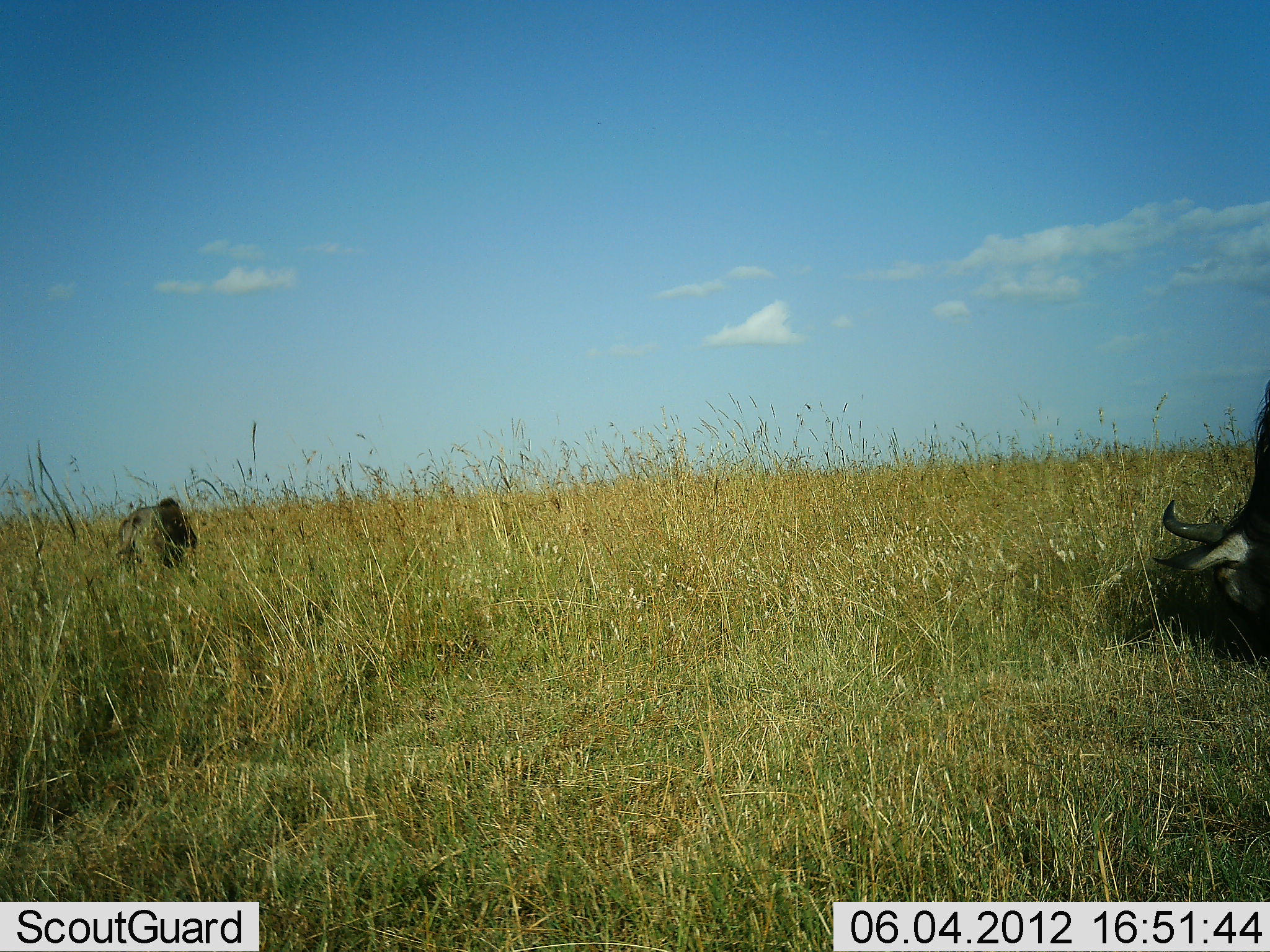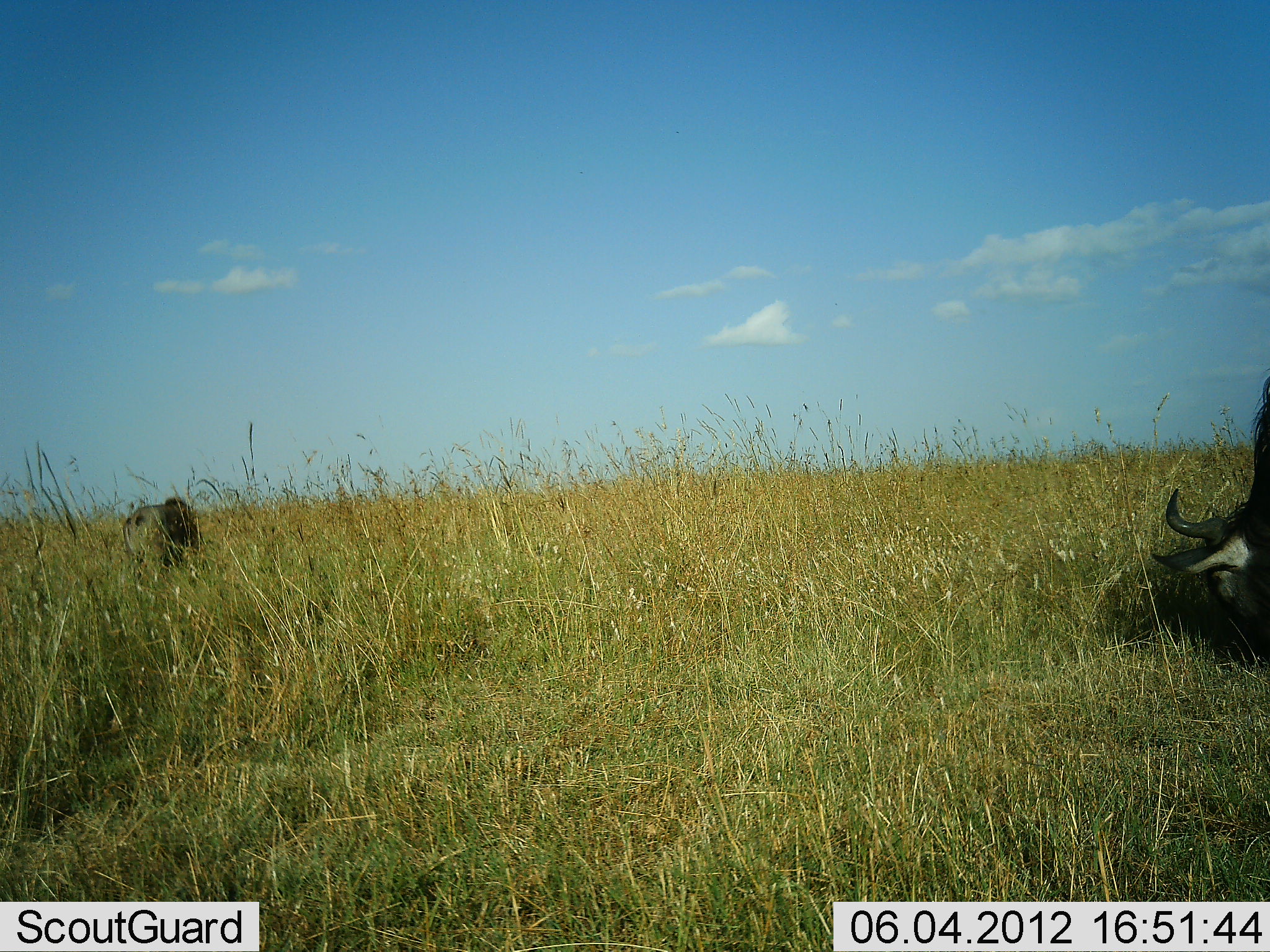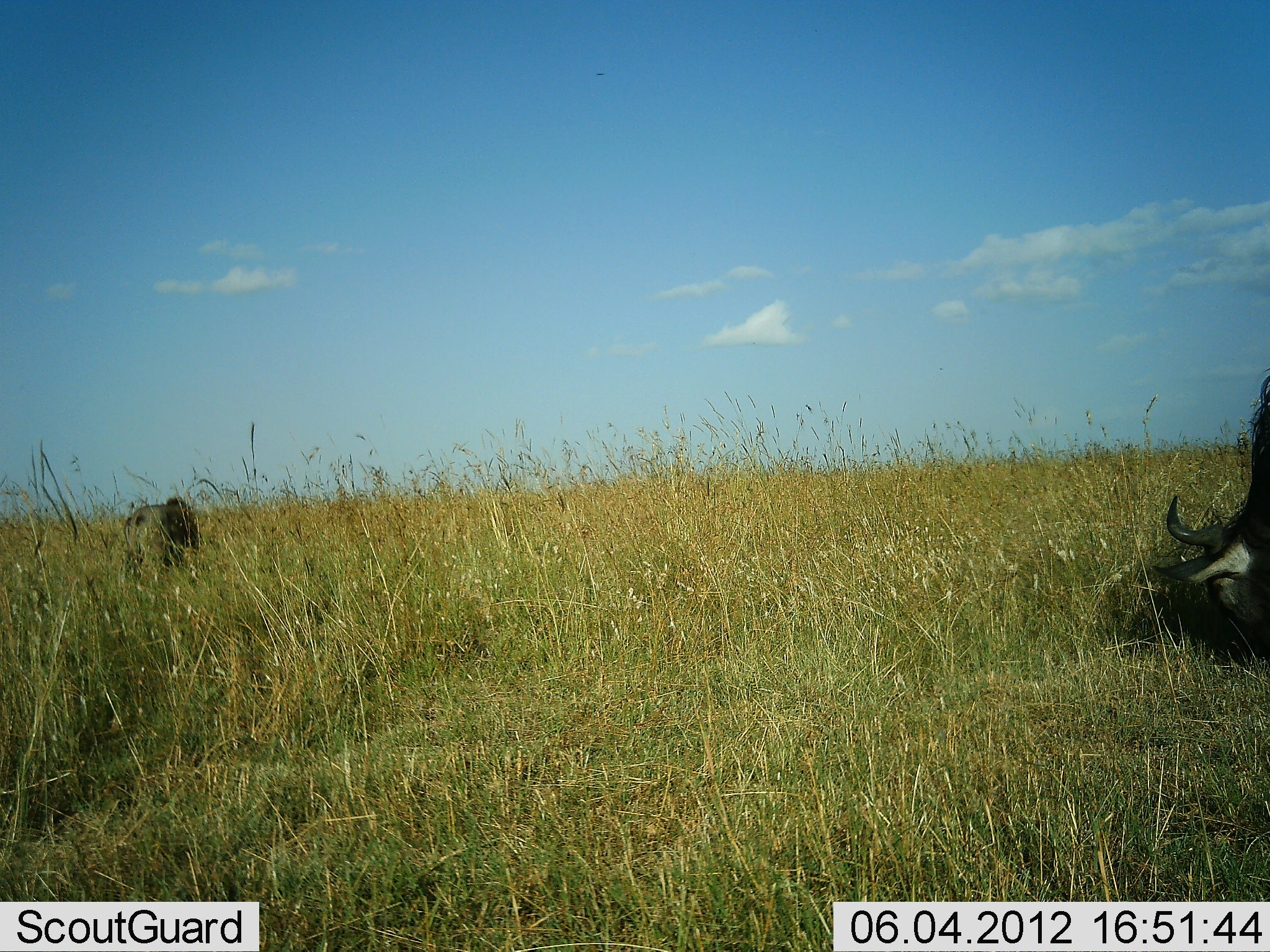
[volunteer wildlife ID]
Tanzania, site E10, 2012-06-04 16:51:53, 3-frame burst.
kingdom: Animalia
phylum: Chordata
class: Mammalia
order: Artiodactyla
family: Bovidae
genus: Connochaetes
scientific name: Connochaetes taurinus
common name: blue wildebeest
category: wildebeest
Wildebeest (blue wildebeest) (Connochaetes taurinus), count 2. Behavior (volunteer vote fractions): standing 40%, resting 10%, moving 0%, interacting 0%. Young present (vote fraction): 0%. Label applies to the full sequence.